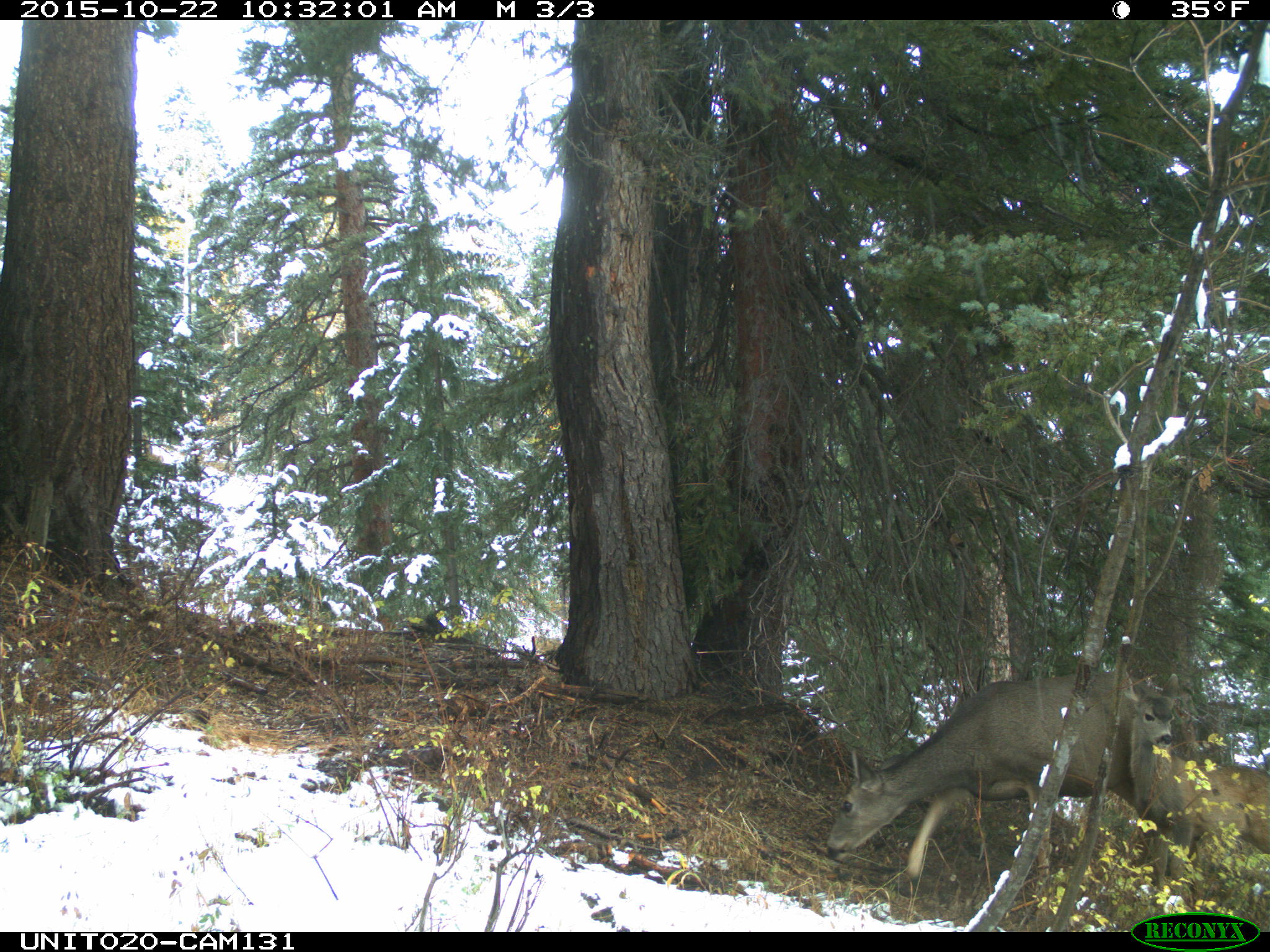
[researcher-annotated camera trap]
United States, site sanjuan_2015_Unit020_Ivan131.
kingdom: Animalia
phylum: Chordata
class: Mammalia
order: Artiodactyla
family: Cervidae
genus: Odocoileus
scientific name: Odocoileus hemionus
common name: mule deer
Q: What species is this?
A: Odocoileus hemionus (mule deer).